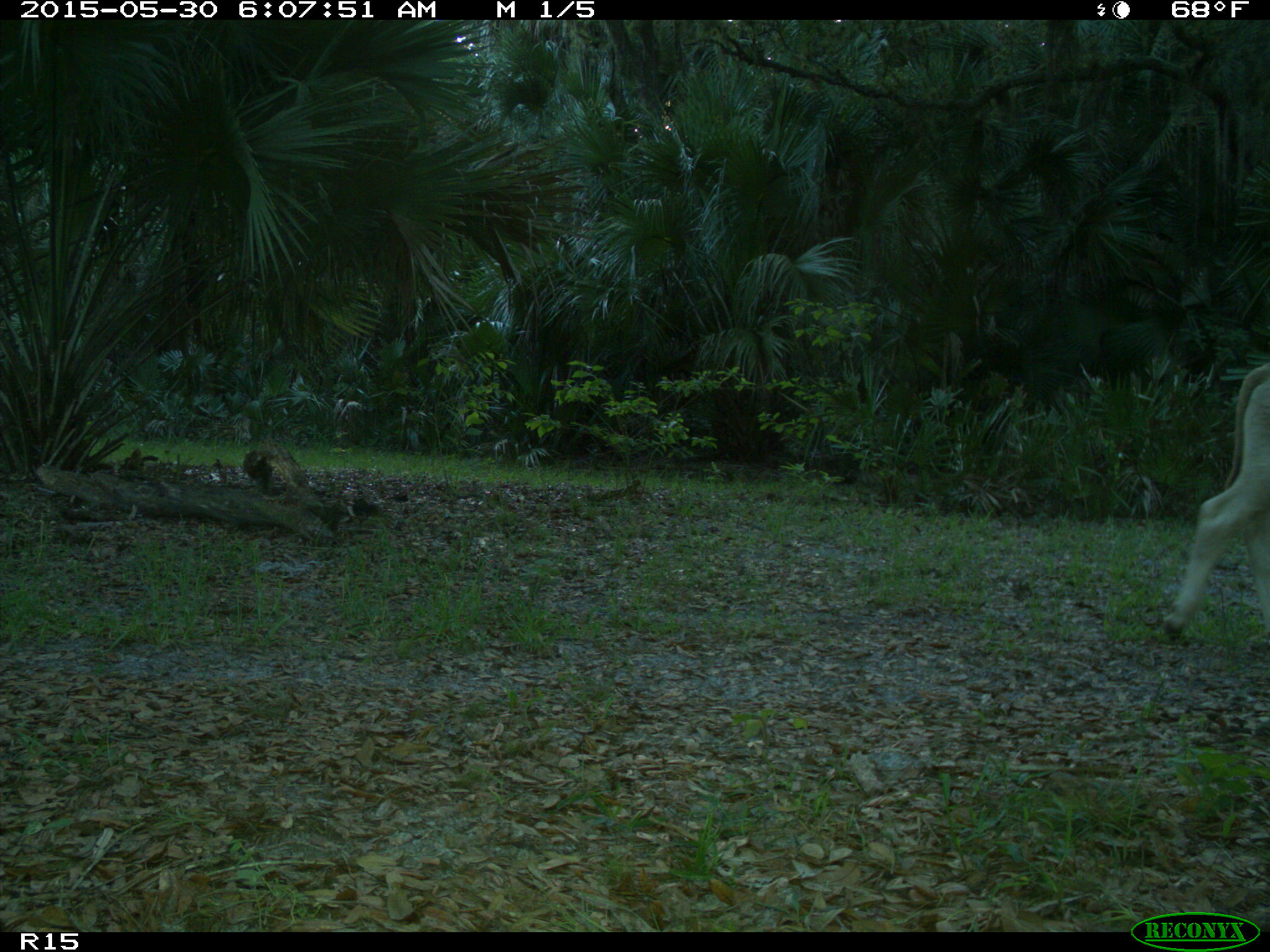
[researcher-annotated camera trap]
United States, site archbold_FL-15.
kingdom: Animalia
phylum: Chordata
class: Mammalia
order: Artiodactyla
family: Bovidae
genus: Bos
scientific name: Bos taurus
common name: domestic cow